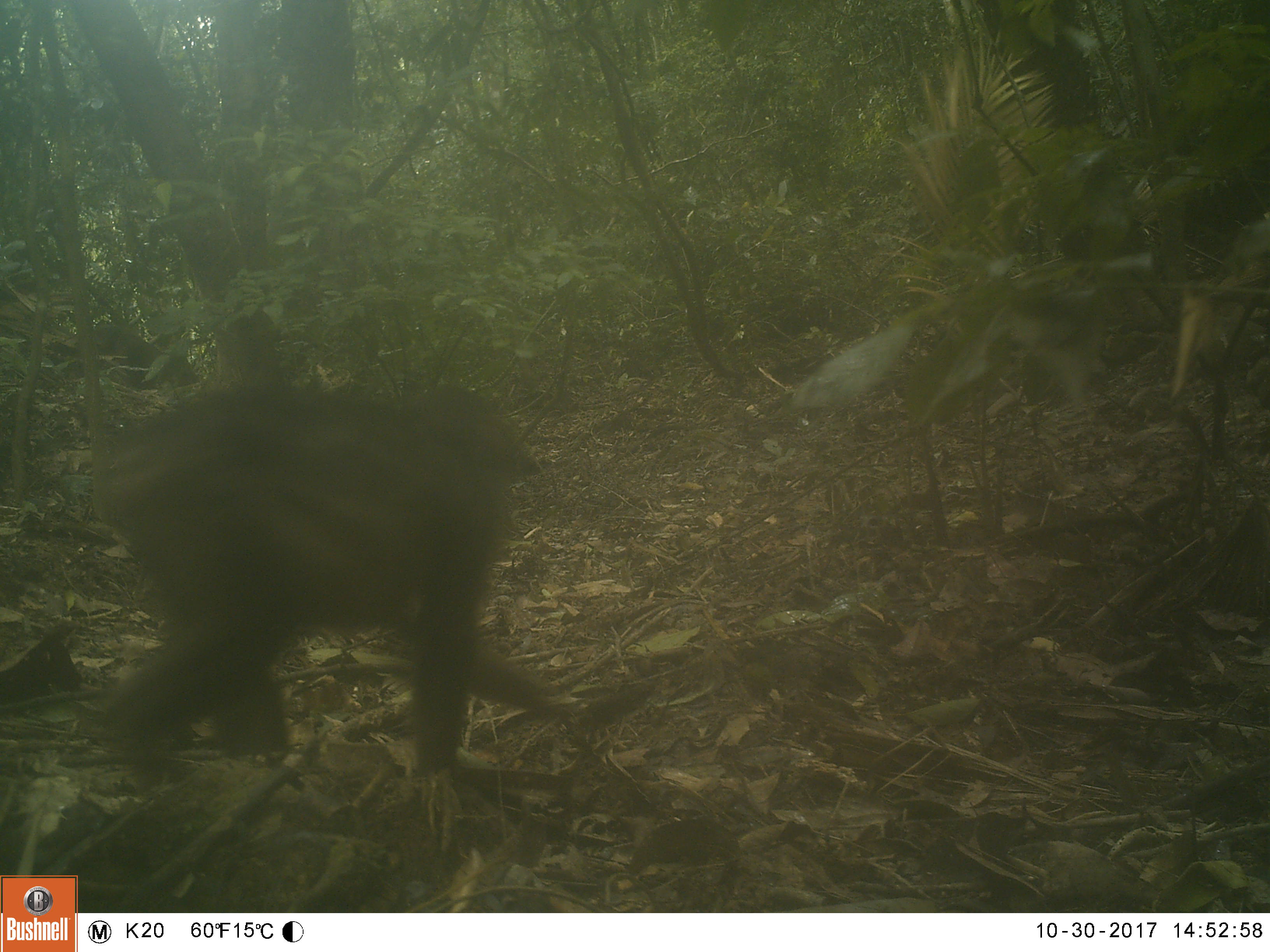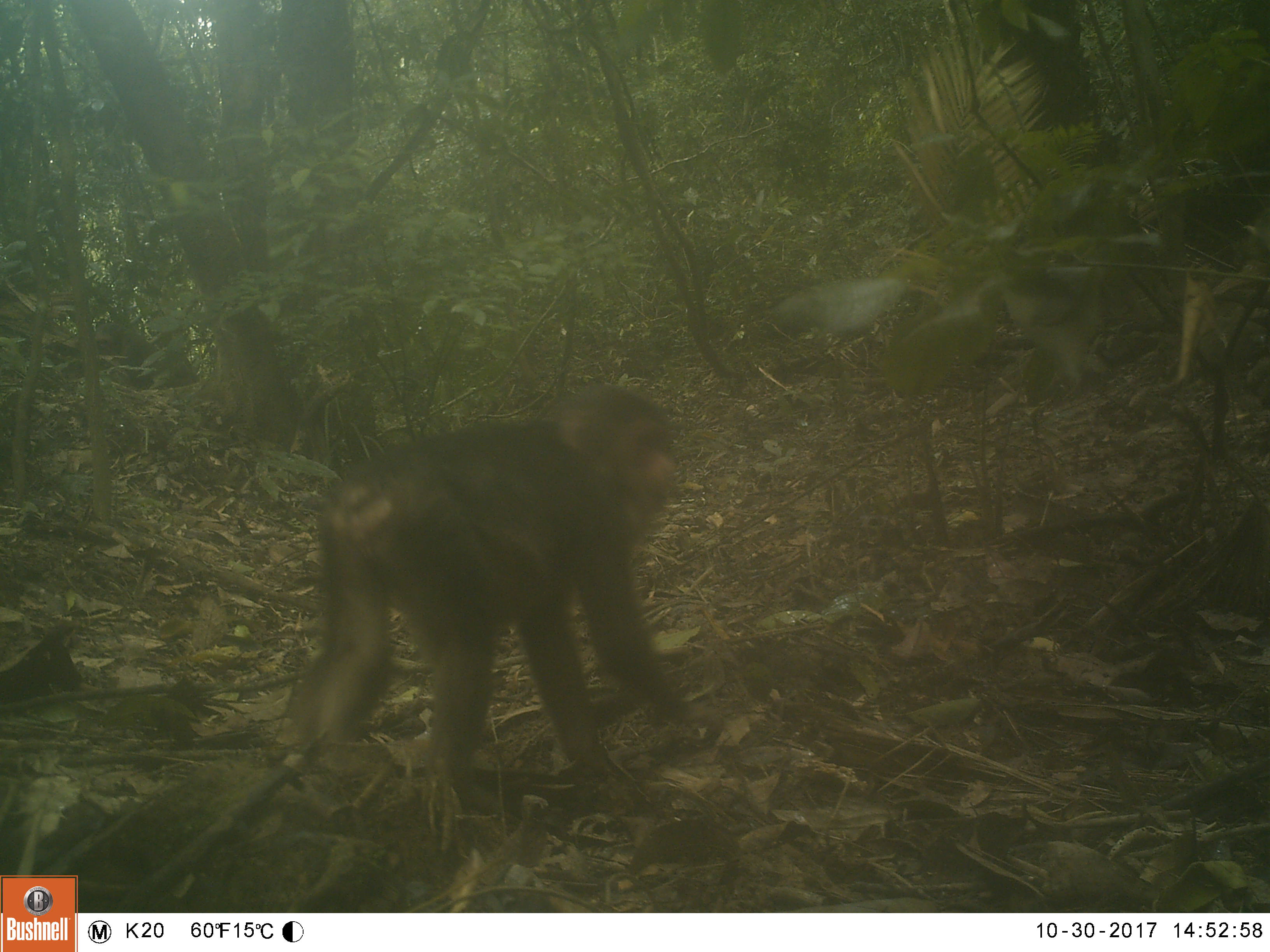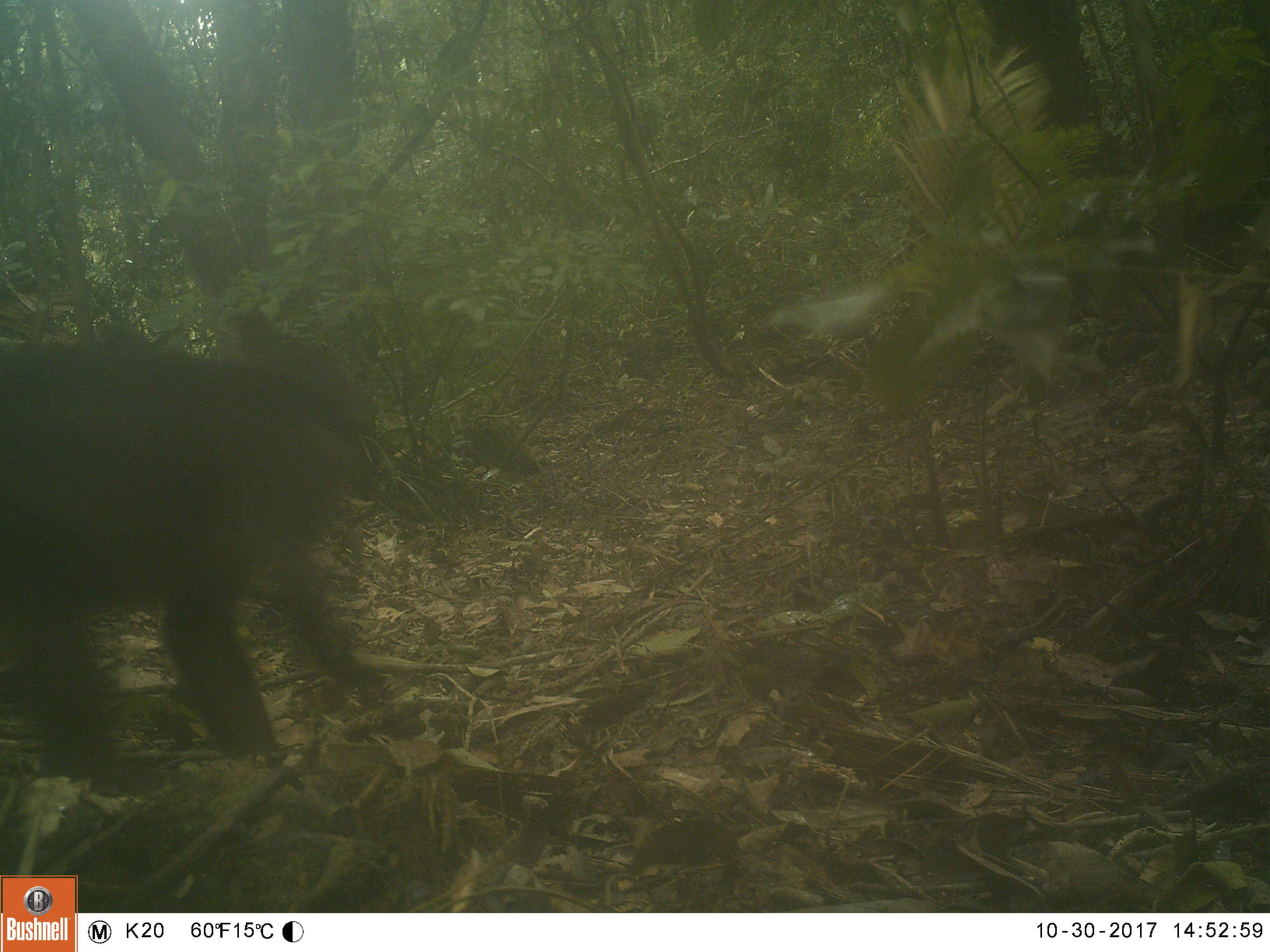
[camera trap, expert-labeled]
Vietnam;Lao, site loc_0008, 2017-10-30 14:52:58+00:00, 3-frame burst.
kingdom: Animalia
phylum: Chordata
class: Mammalia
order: Primates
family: Cercopithecidae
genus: Macaca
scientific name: Macaca arctoides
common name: stump-tailed macaque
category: stump tailed macaque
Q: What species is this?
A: Stump tailed macaque (stump-tailed macaque) (Macaca arctoides).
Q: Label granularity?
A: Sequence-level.